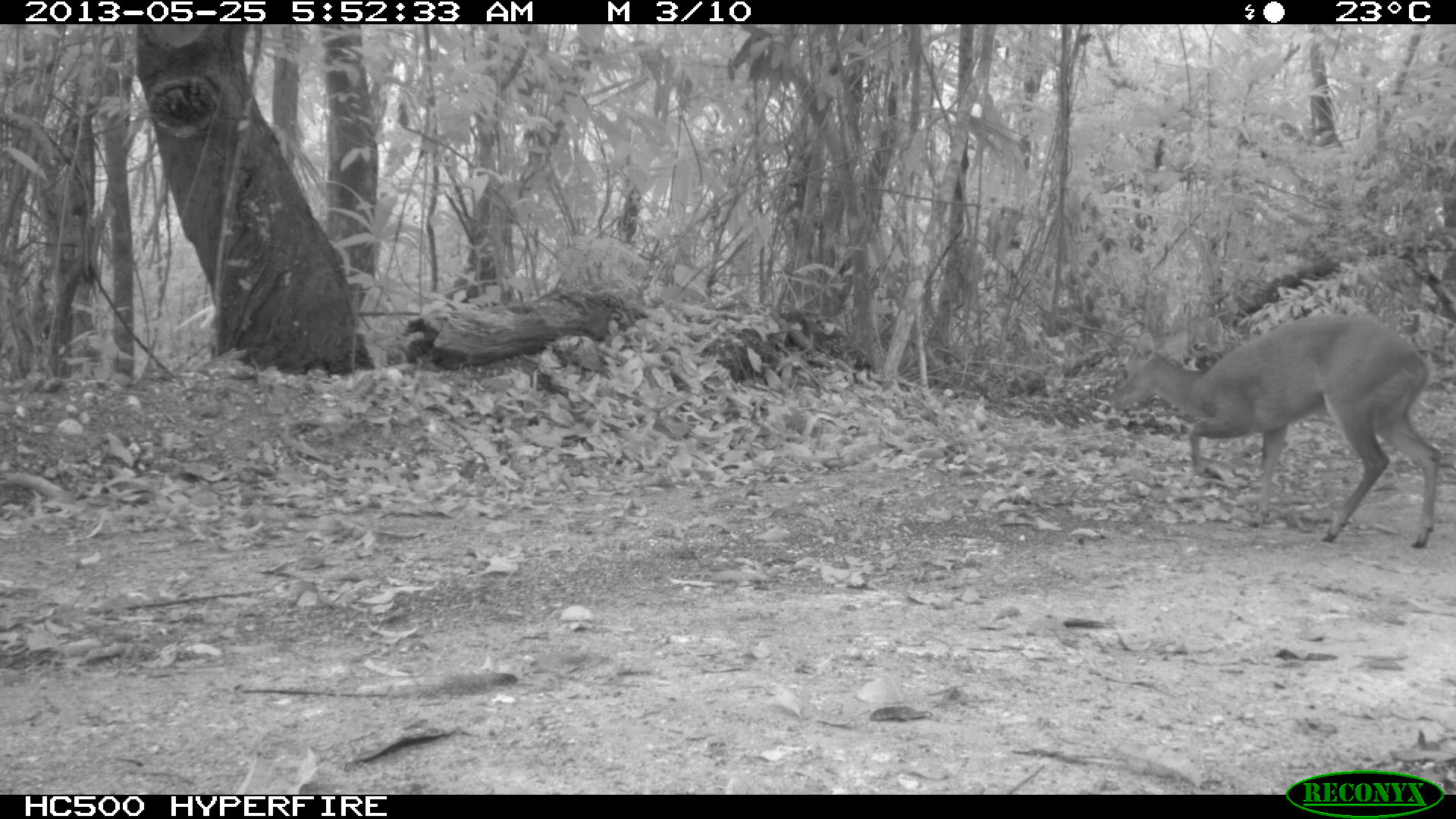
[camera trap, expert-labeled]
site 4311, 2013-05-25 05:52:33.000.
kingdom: Animalia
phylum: Chordata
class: Mammalia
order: Artiodactyla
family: Cervidae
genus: Mazama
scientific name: Mazama temama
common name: central american red brocket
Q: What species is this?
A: Mazama temama (central american red brocket).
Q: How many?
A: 1.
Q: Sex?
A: Female.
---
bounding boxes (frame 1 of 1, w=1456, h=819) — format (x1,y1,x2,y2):
mazama temama: (1109,310,1441,547)